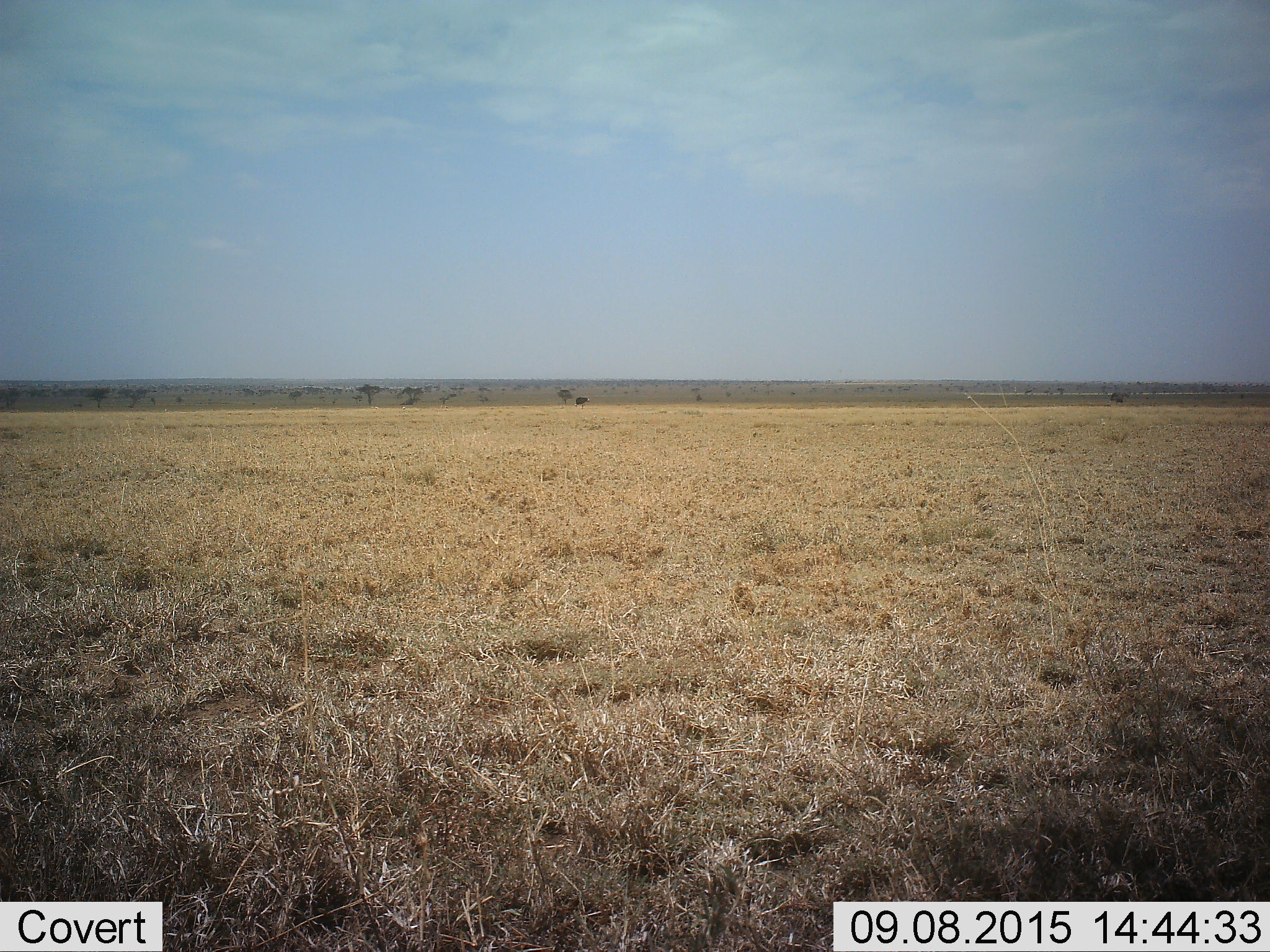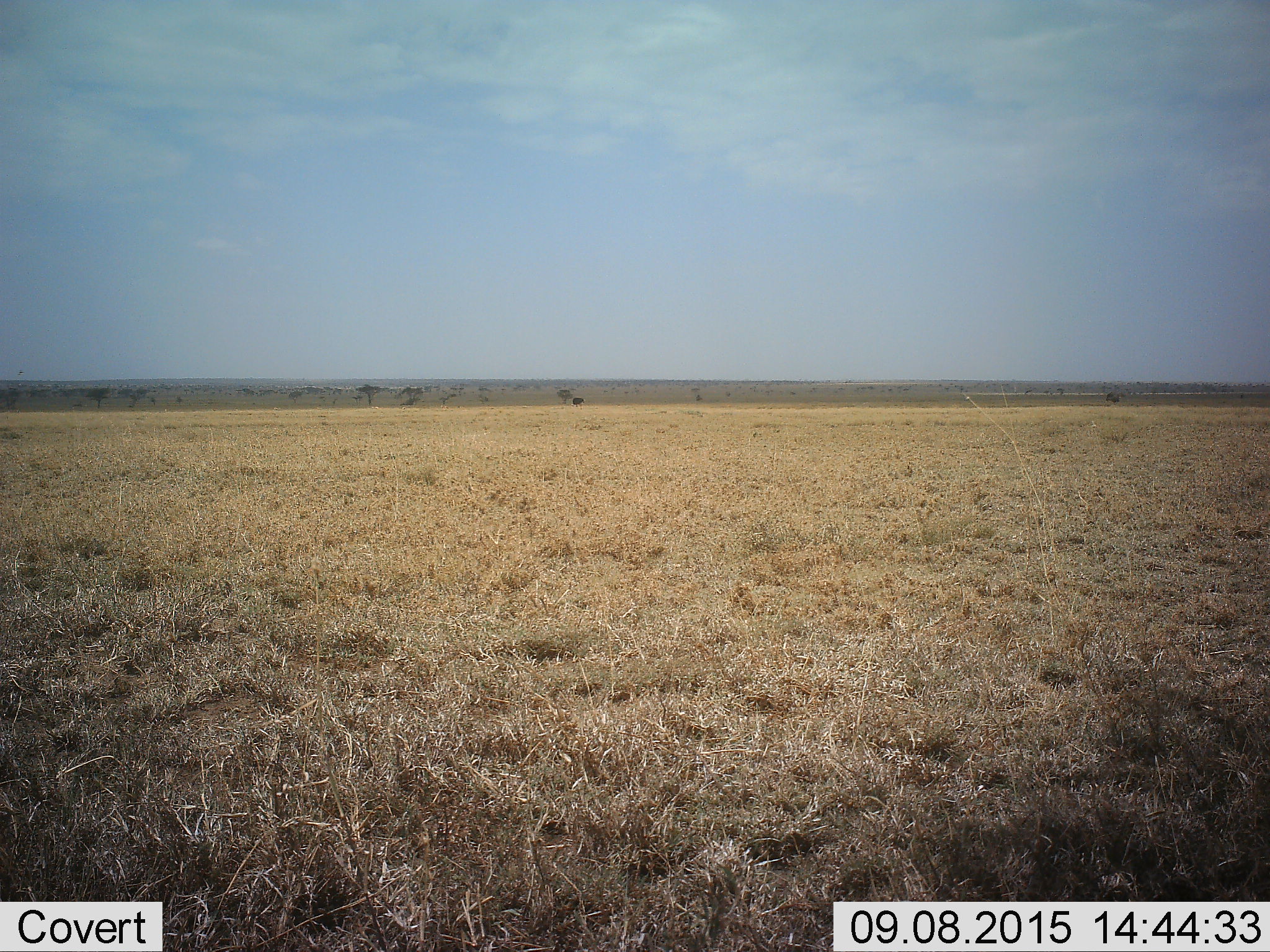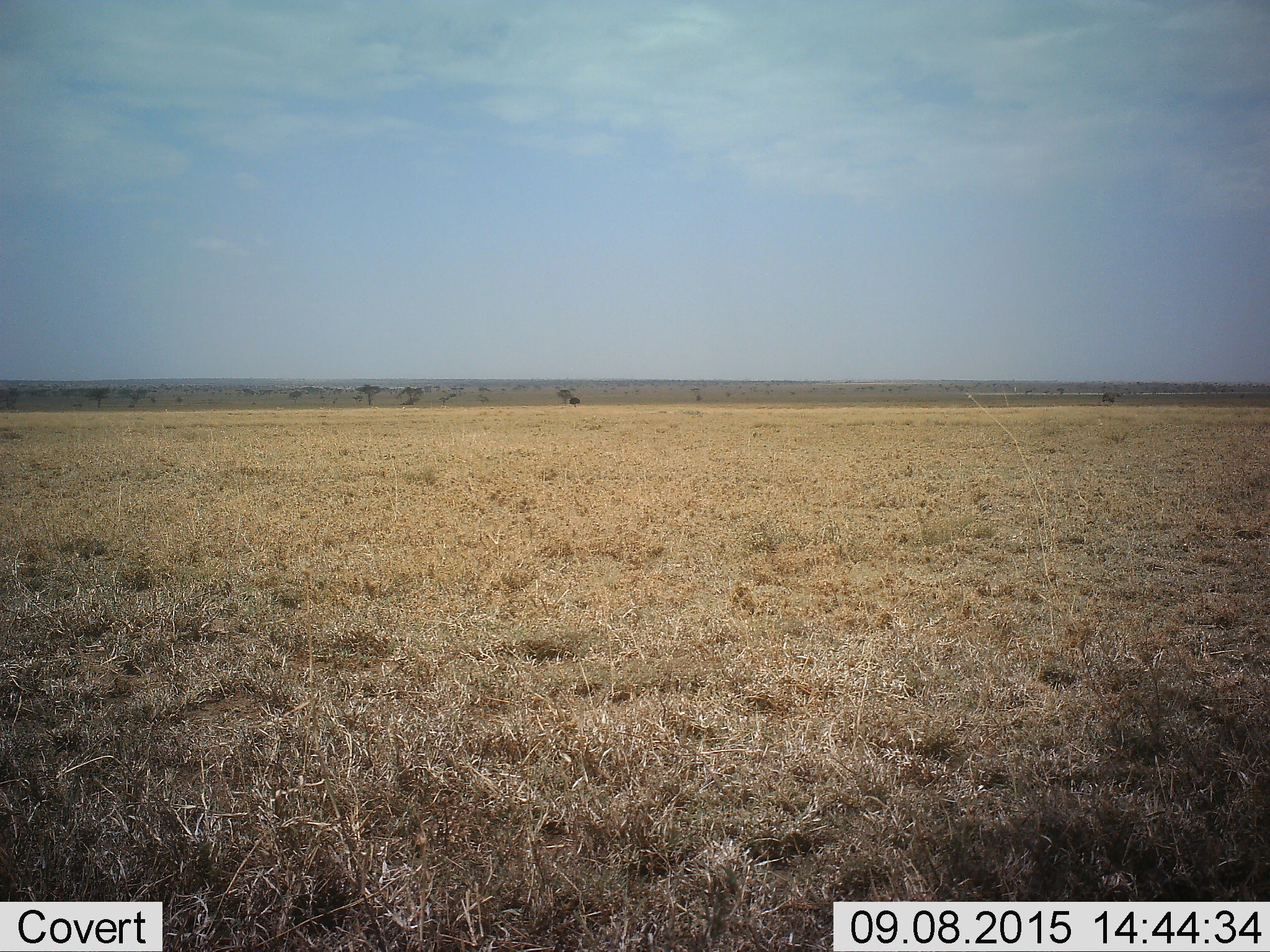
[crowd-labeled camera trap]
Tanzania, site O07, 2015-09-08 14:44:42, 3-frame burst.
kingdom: Animalia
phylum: Chordata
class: Aves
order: Struthioniformes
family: Struthionidae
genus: Struthio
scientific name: Struthio camelus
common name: ostrich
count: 1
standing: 20%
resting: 0%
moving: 80%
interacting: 0%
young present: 0%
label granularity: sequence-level